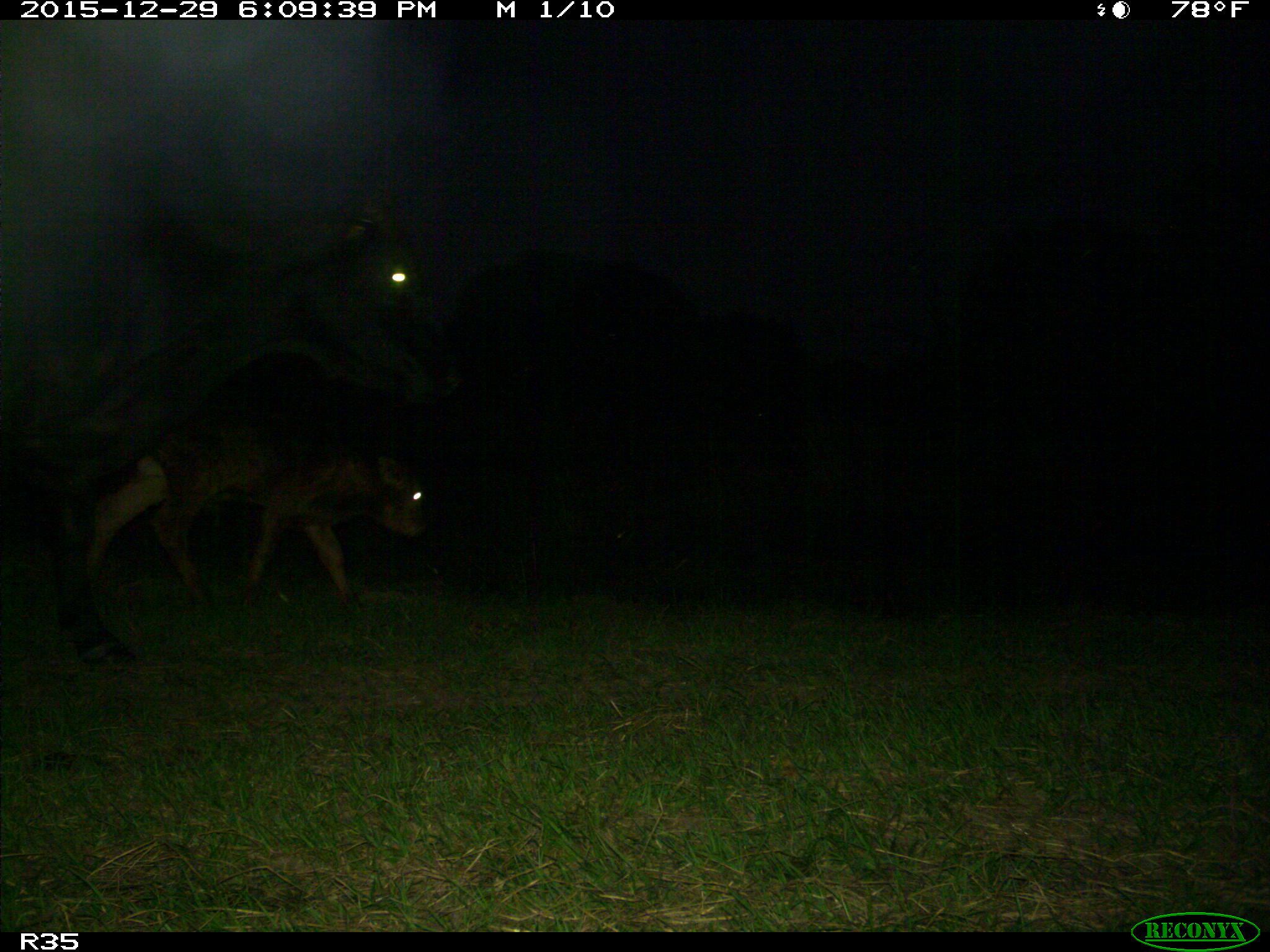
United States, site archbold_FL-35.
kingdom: Animalia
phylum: Chordata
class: Mammalia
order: Artiodactyla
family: Bovidae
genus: Bos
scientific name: Bos taurus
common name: domestic cow